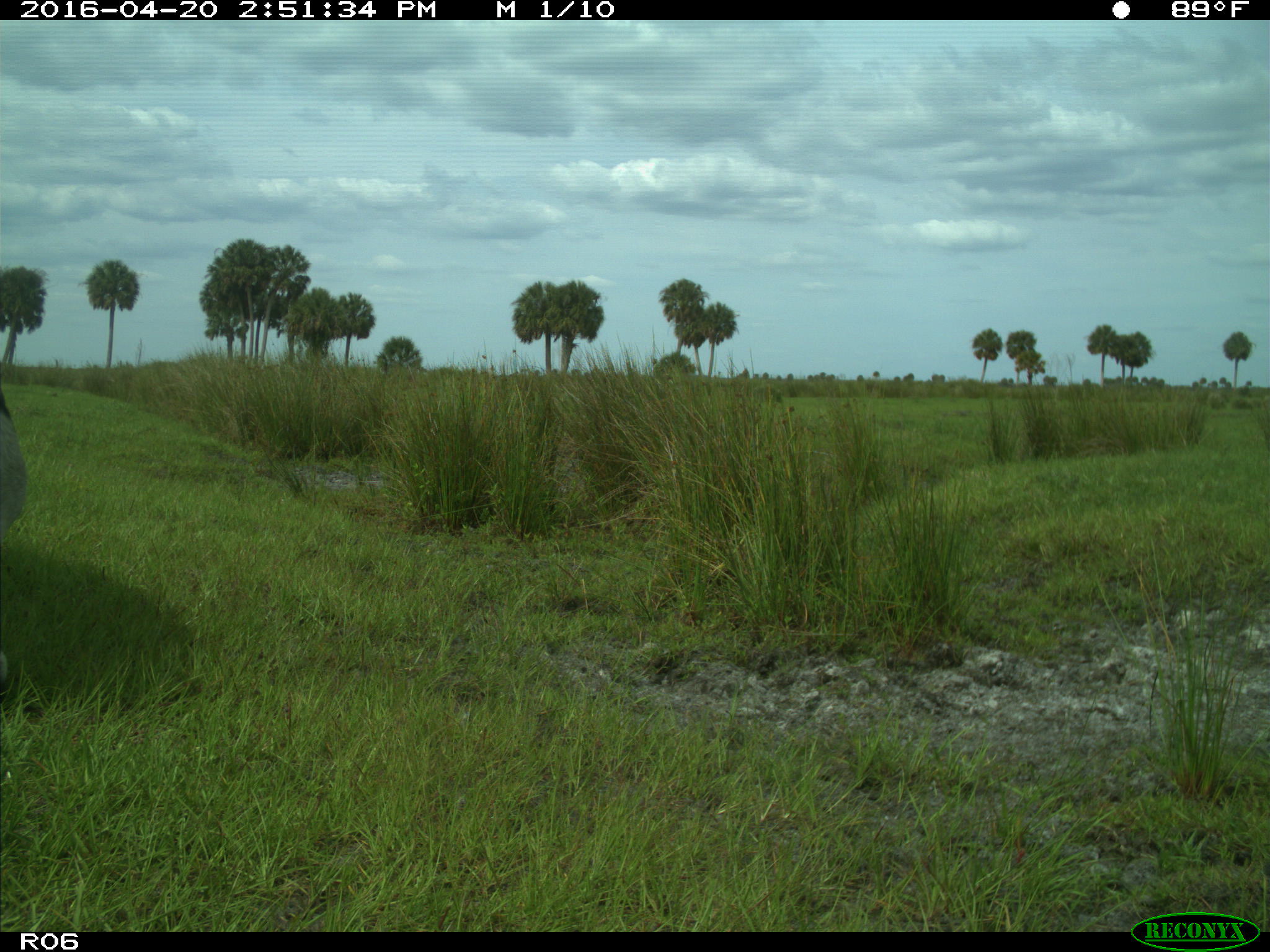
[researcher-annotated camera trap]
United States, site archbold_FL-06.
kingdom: Animalia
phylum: Chordata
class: Mammalia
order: Artiodactyla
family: Bovidae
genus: Bos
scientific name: Bos taurus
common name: domestic cow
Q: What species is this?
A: Bos taurus (domestic cow).